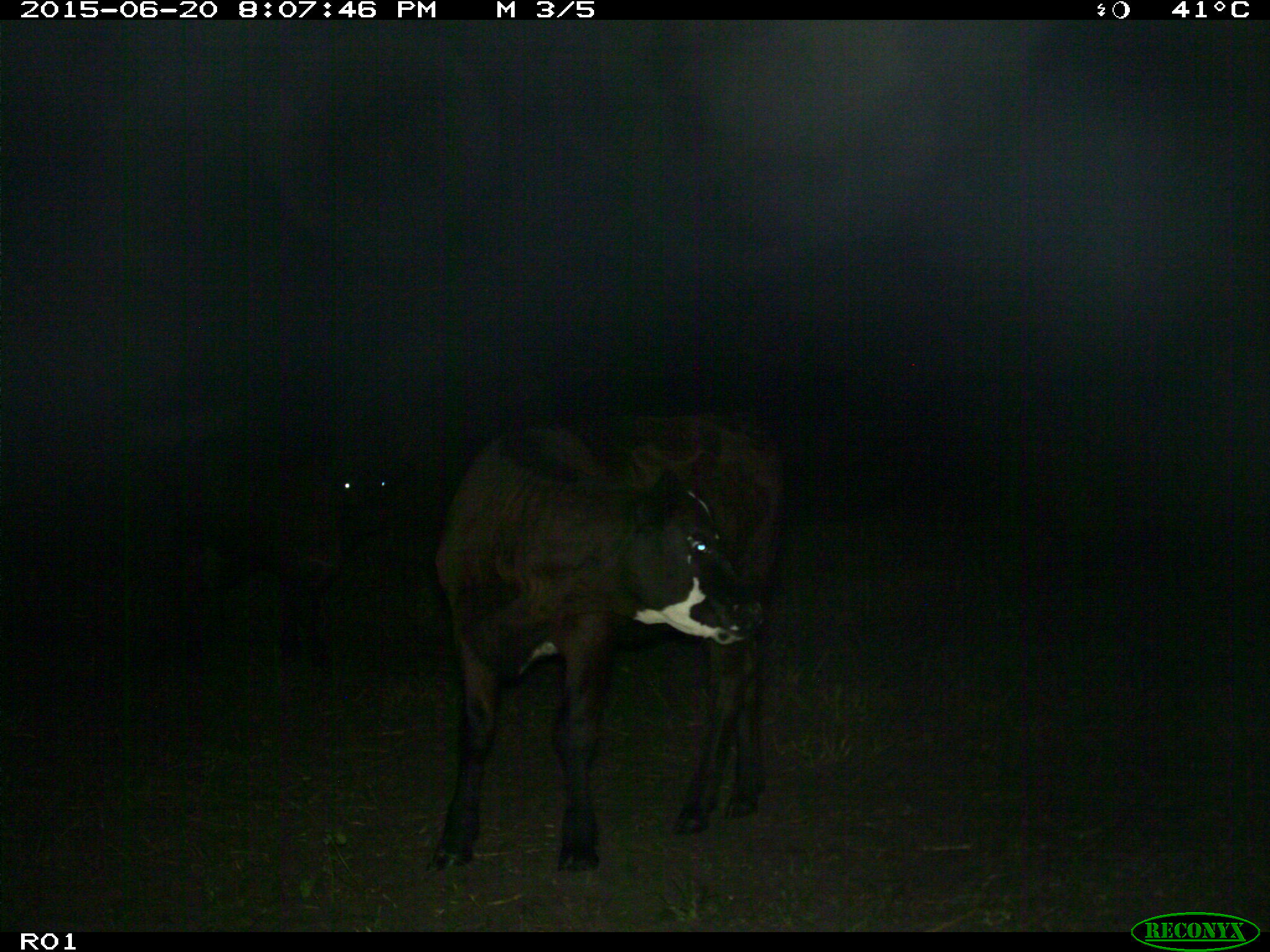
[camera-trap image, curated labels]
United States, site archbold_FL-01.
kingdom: Animalia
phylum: Chordata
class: Mammalia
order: Artiodactyla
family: Bovidae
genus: Bos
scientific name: Bos taurus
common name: domestic cow